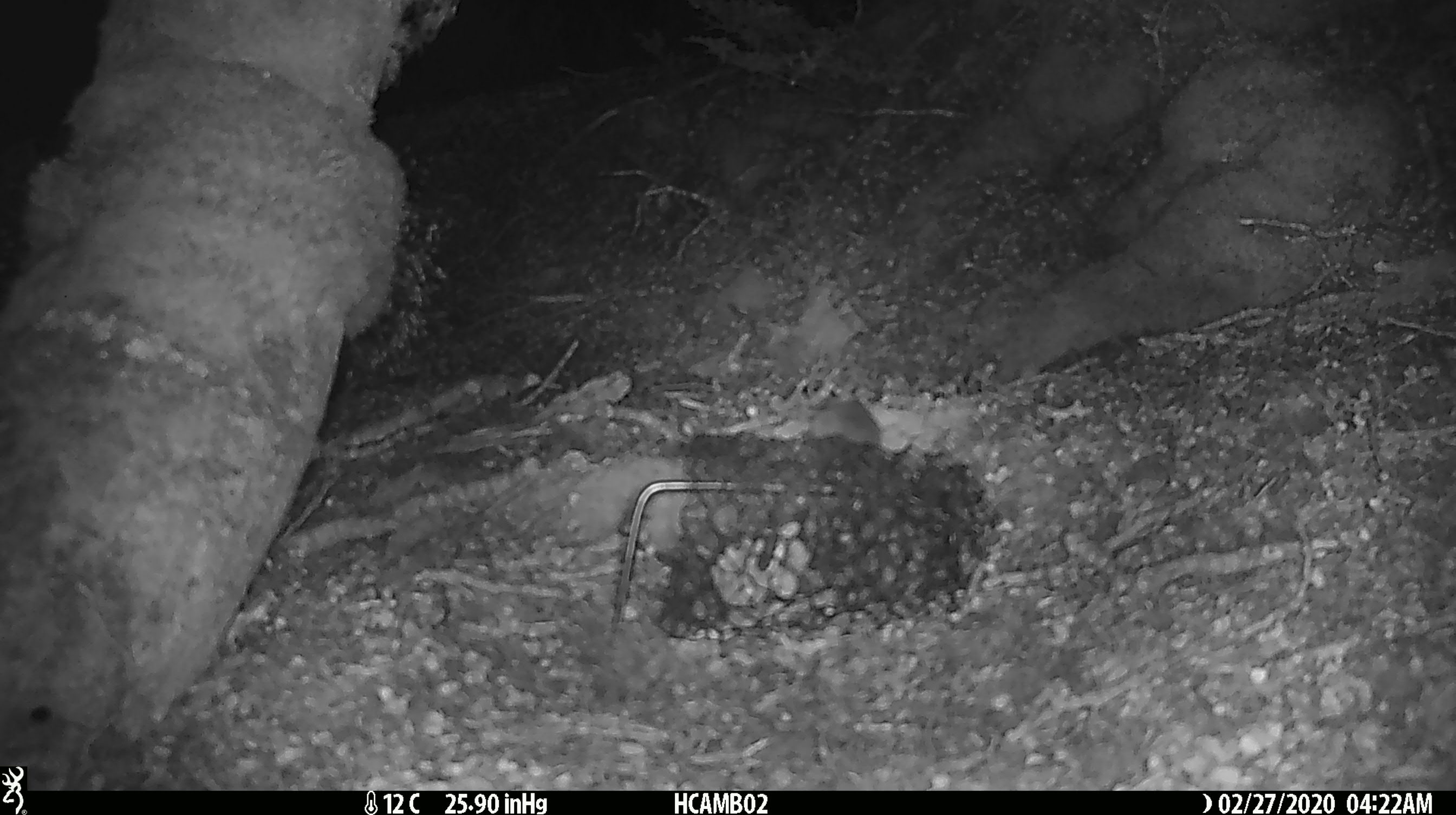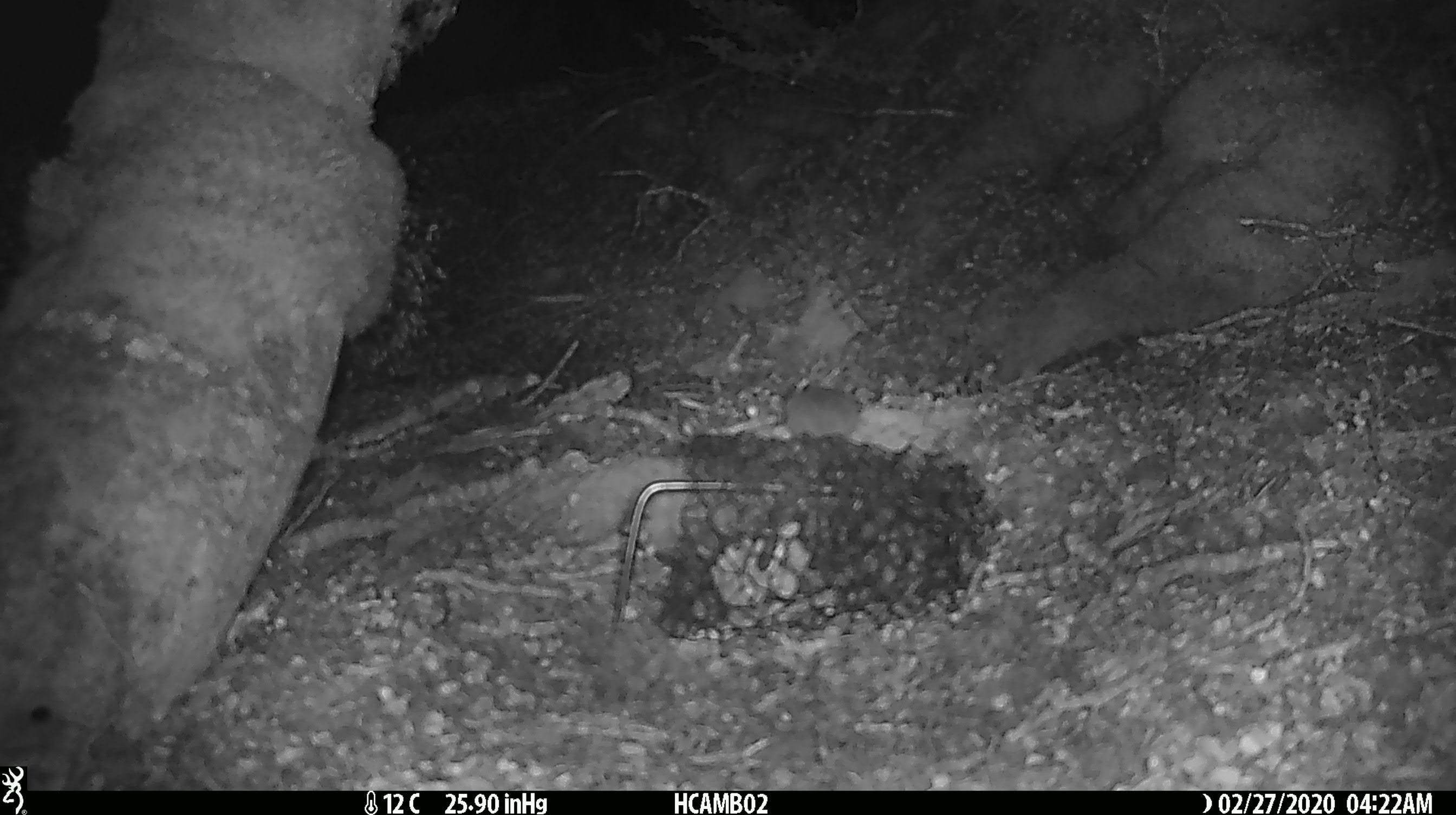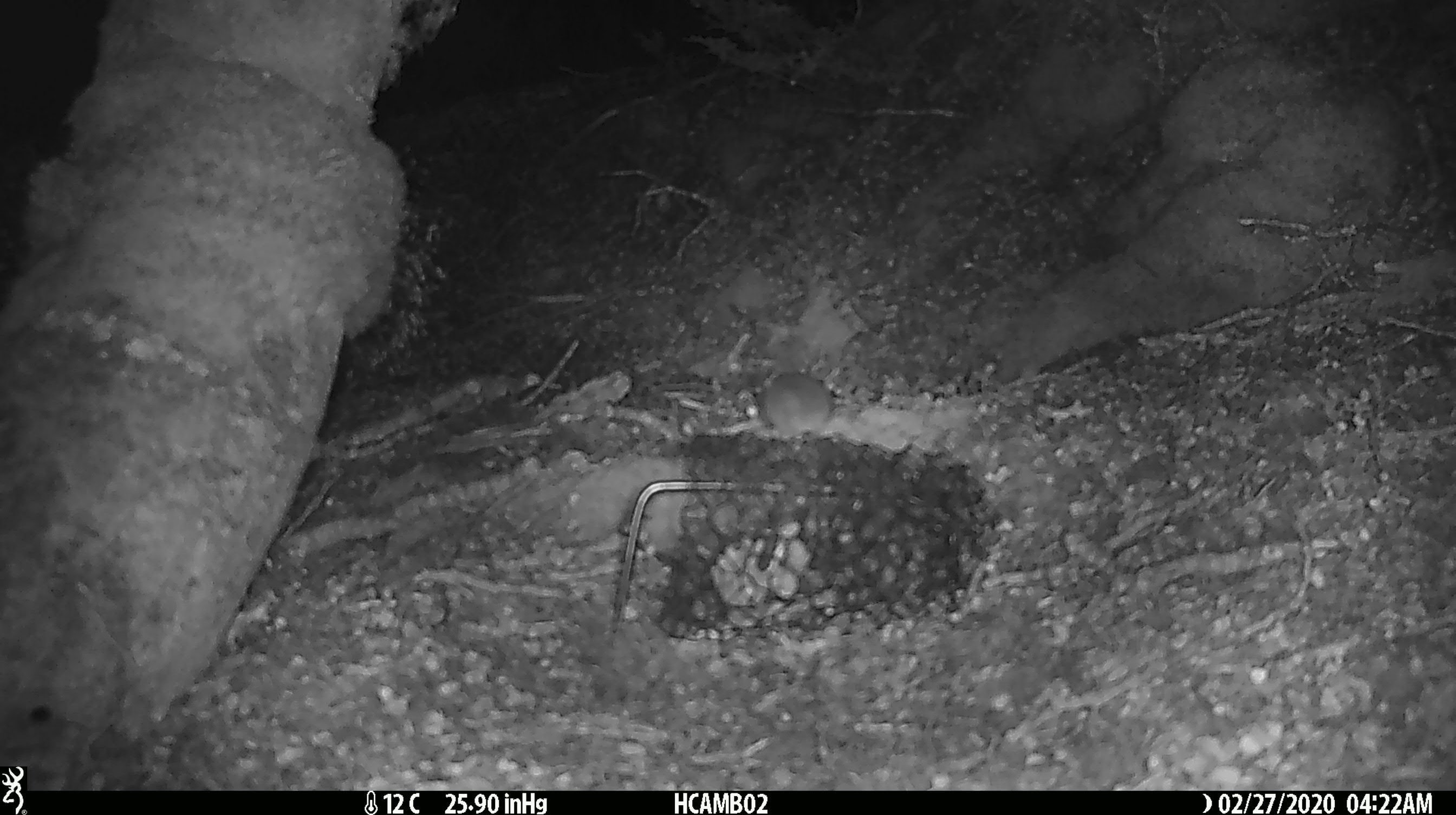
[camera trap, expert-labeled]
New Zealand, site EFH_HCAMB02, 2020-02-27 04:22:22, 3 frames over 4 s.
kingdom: Animalia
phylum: Chordata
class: Mammalia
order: Rodentia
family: Muridae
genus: Mus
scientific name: Mus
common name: mouse